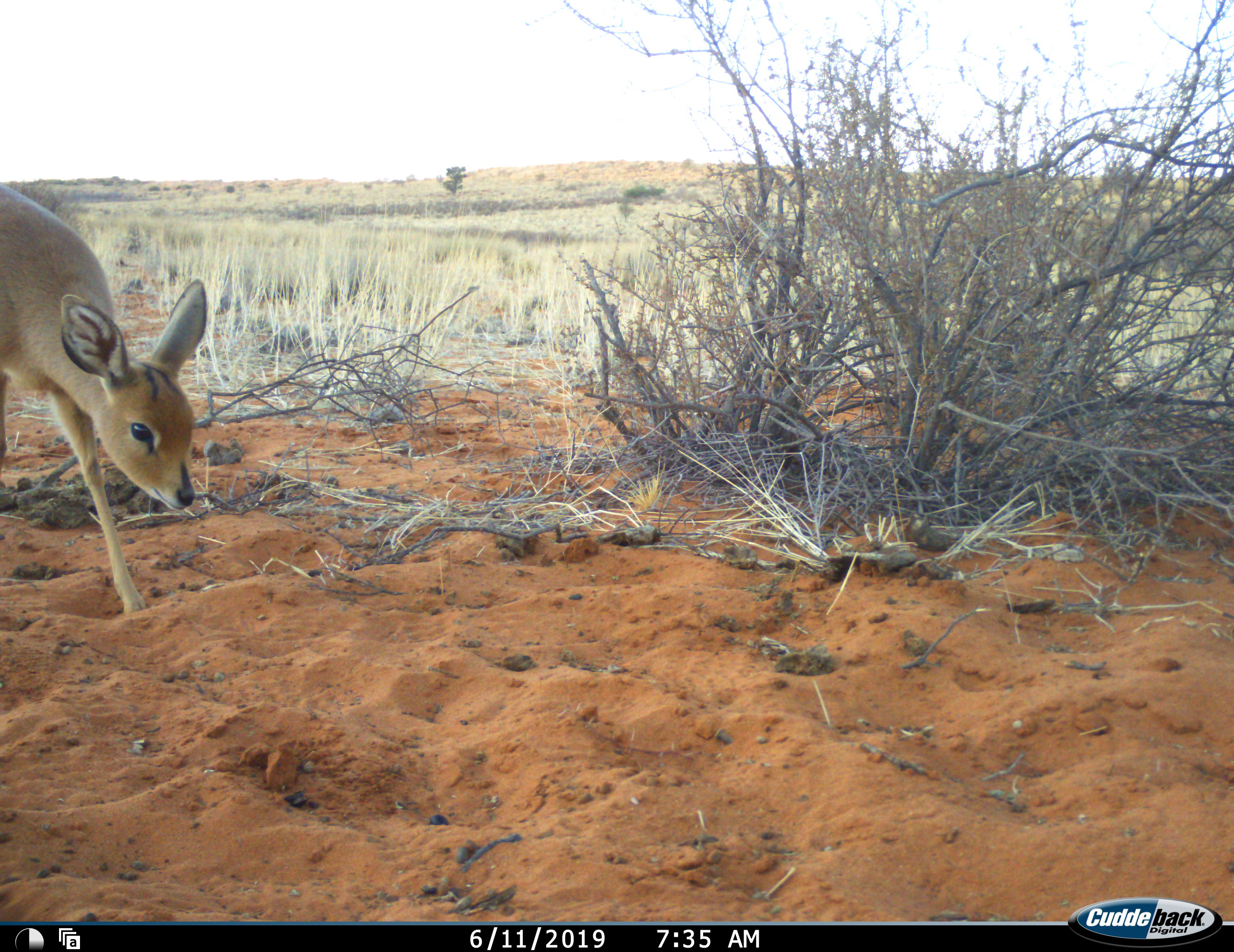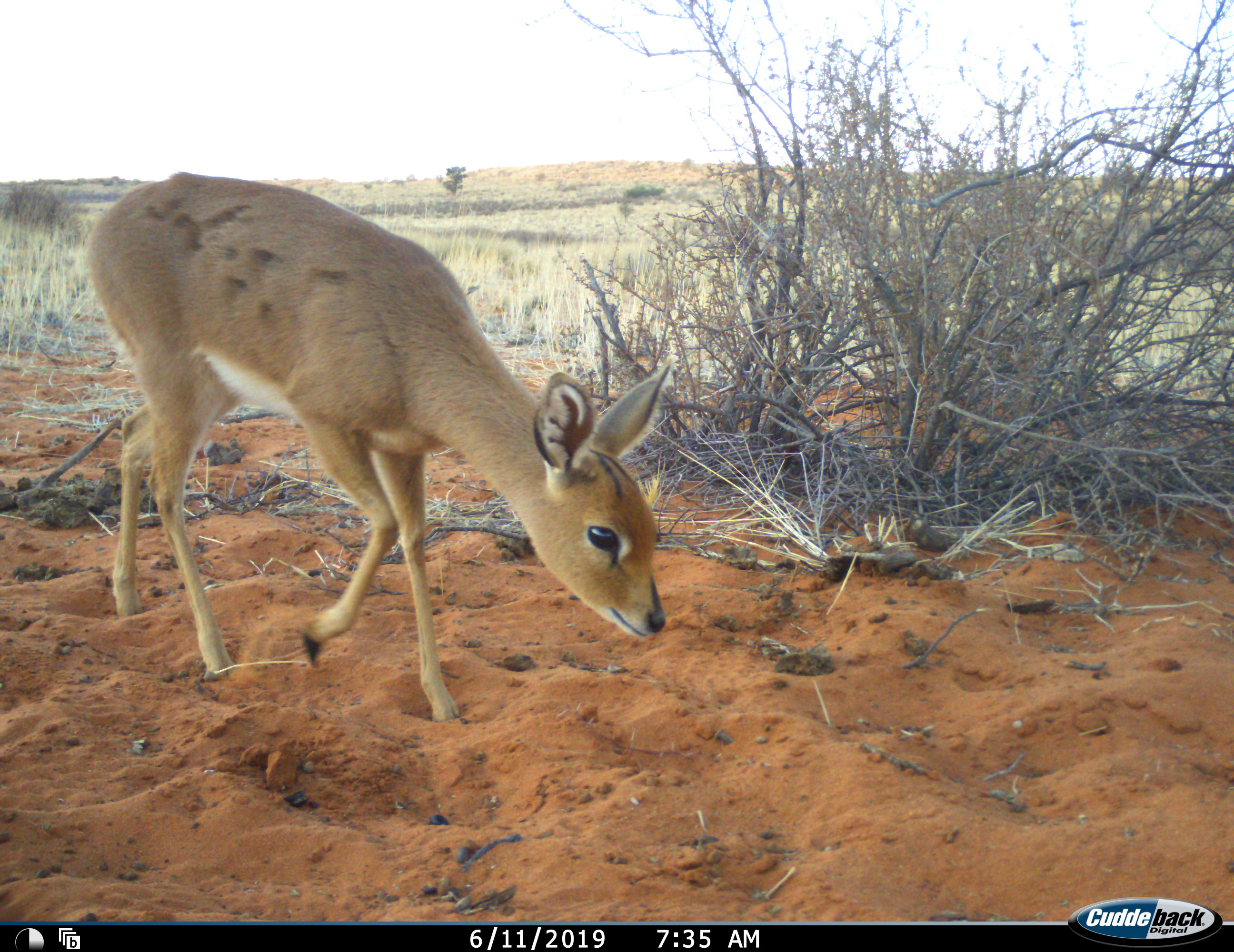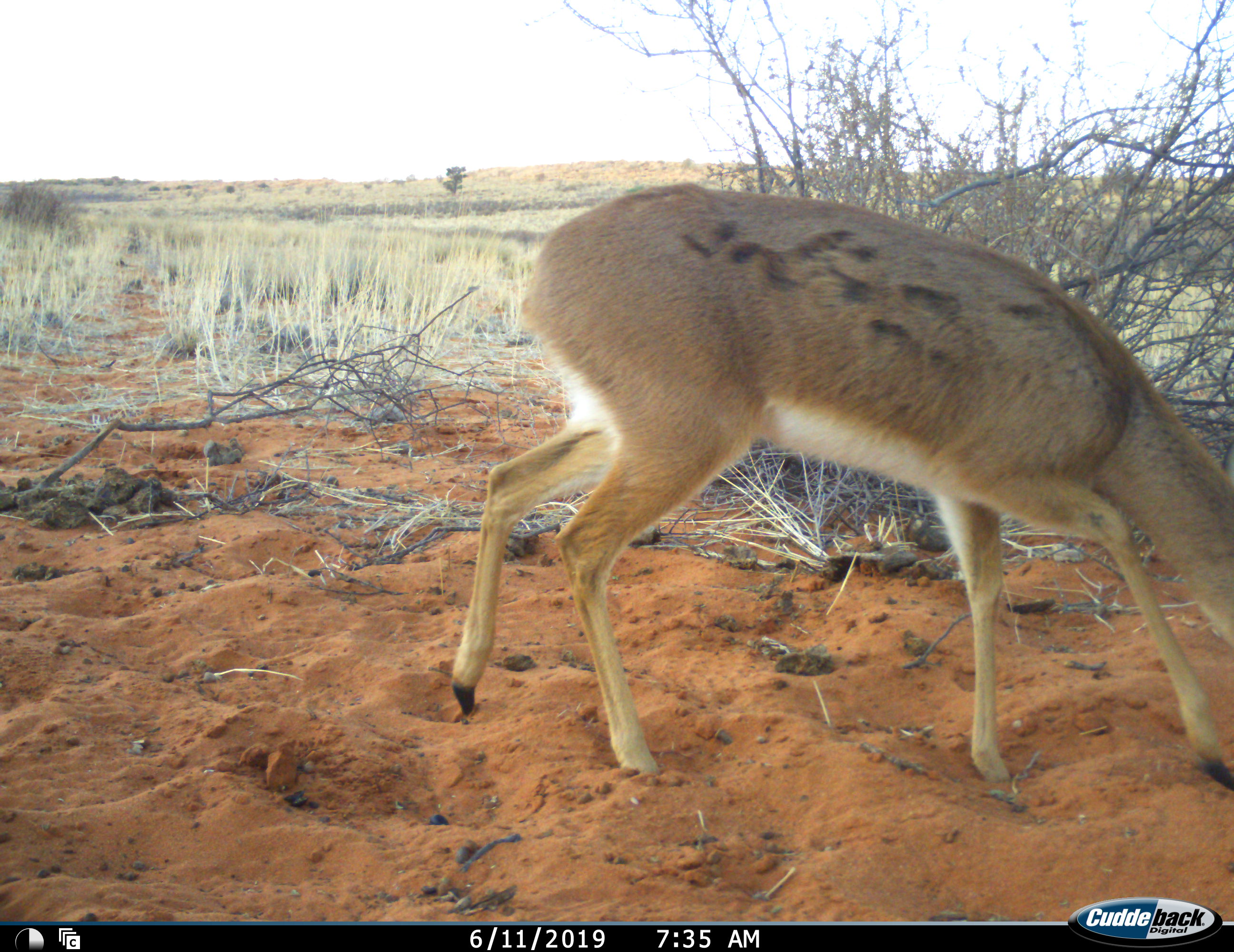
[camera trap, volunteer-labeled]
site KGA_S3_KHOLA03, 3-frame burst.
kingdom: Animalia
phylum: Chordata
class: Mammalia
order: Artiodactyla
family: Bovidae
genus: Raphicerus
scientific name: Raphicerus campestris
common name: steenbok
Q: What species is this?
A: Steenbok (Raphicerus campestris).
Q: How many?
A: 1.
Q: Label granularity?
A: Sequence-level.